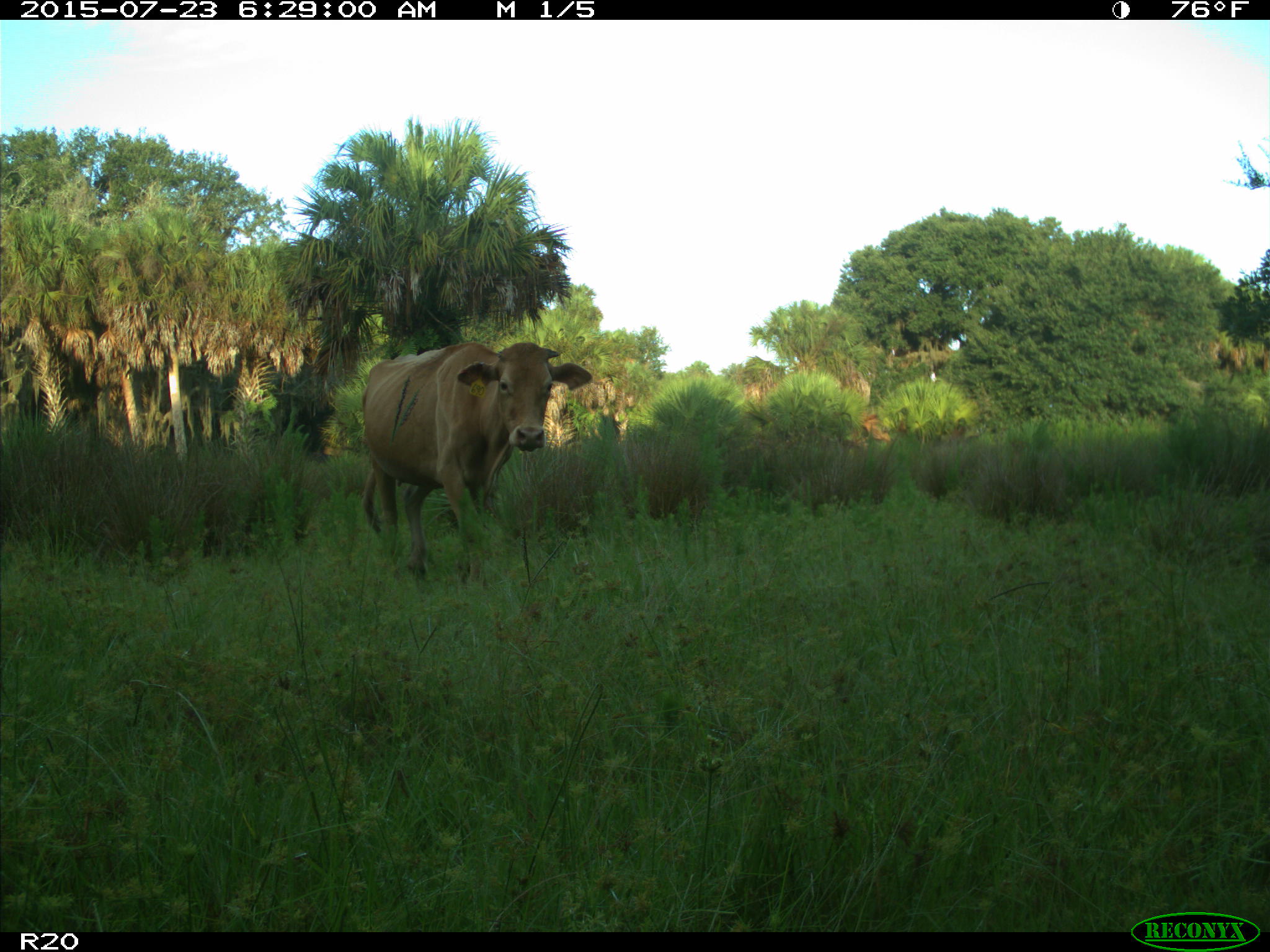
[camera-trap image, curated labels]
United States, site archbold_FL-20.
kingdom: Animalia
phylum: Chordata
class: Mammalia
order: Artiodactyla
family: Bovidae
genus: Bos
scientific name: Bos taurus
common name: domestic cow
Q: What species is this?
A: Bos taurus (domestic cow).